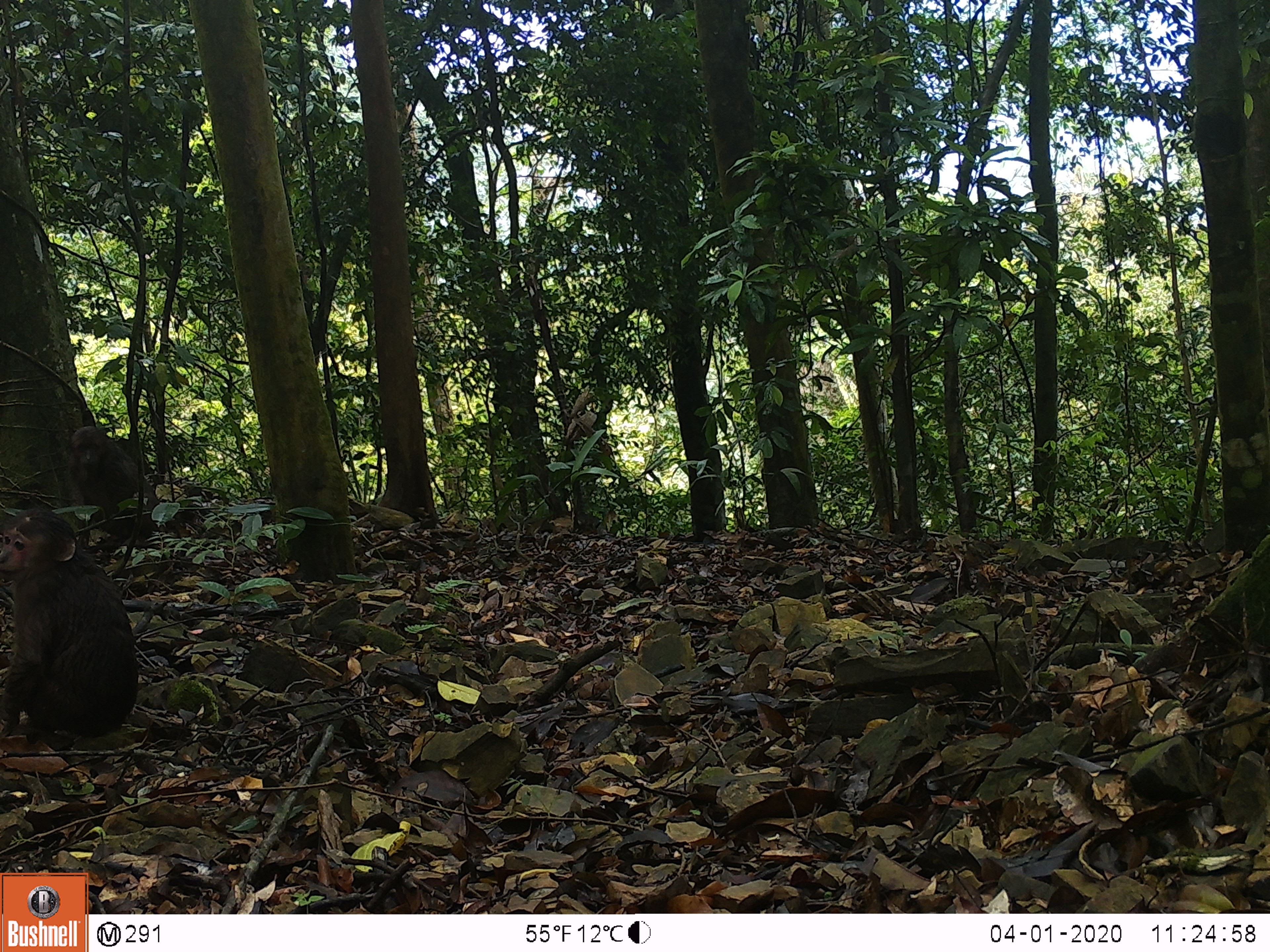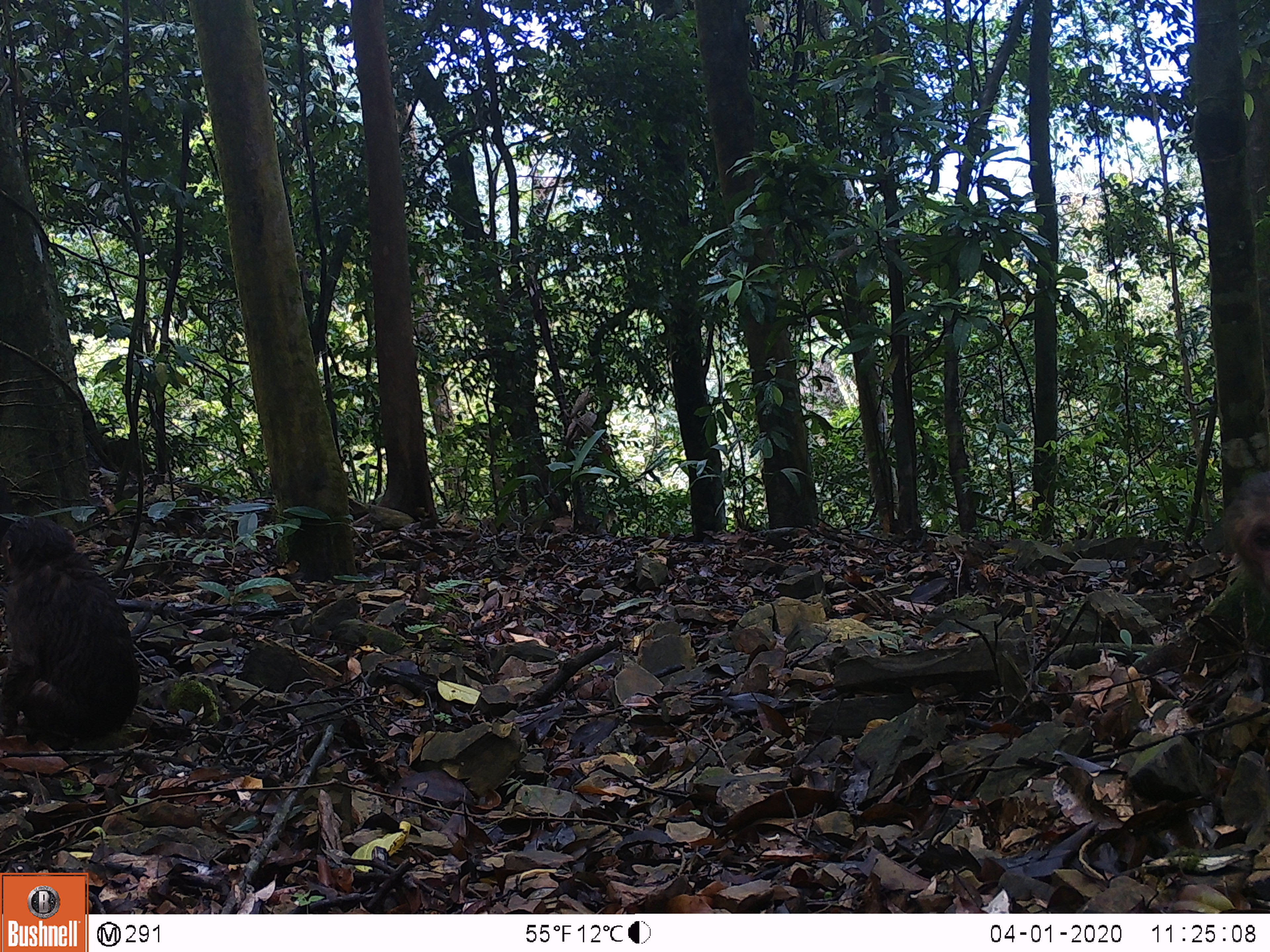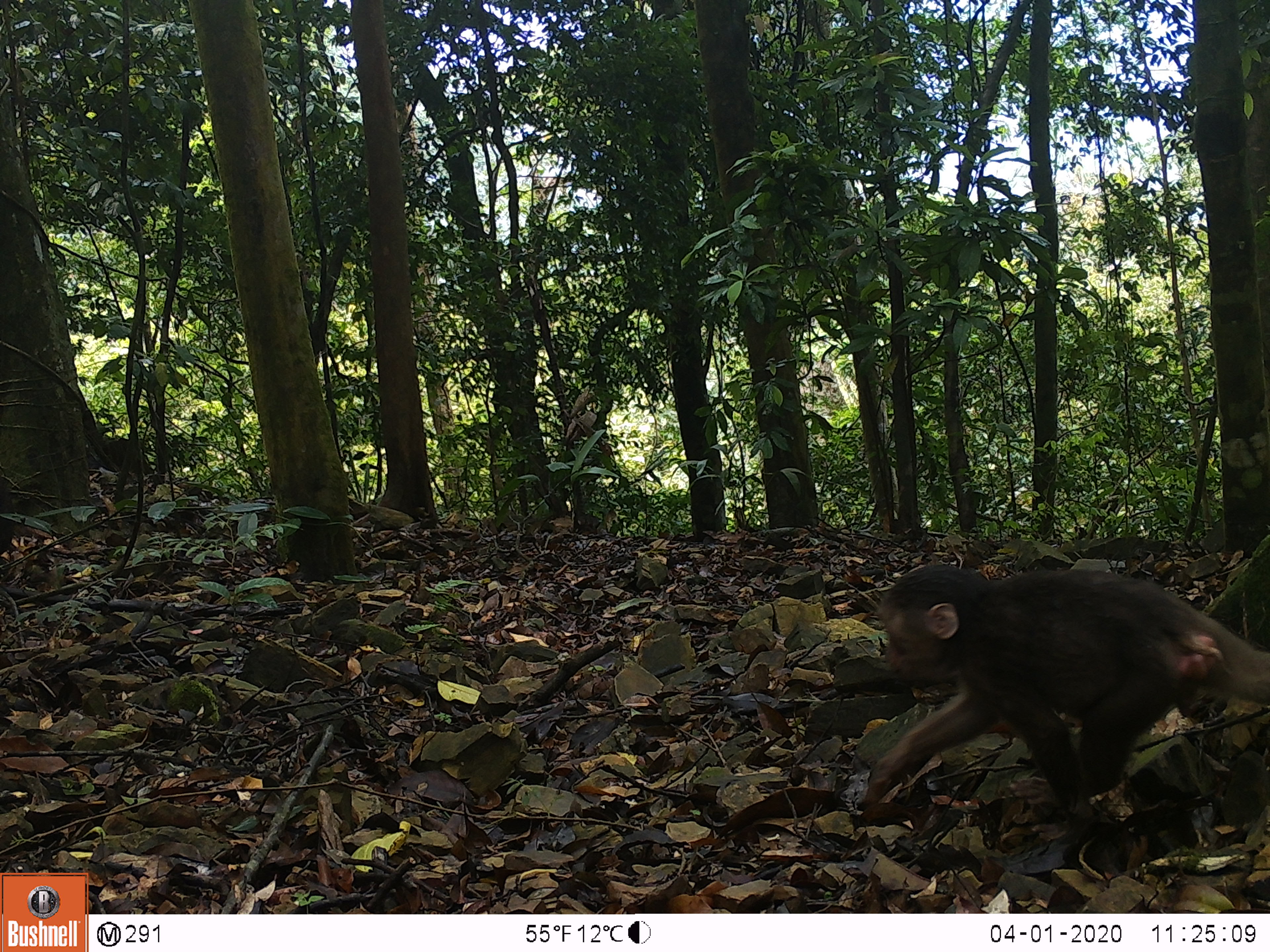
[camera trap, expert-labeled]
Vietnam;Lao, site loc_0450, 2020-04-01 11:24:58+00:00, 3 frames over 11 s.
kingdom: Animalia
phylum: Chordata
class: Mammalia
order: Primates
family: Cercopithecidae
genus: Macaca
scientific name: Macaca arctoides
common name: stump-tailed macaque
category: stump tailed macaque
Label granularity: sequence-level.